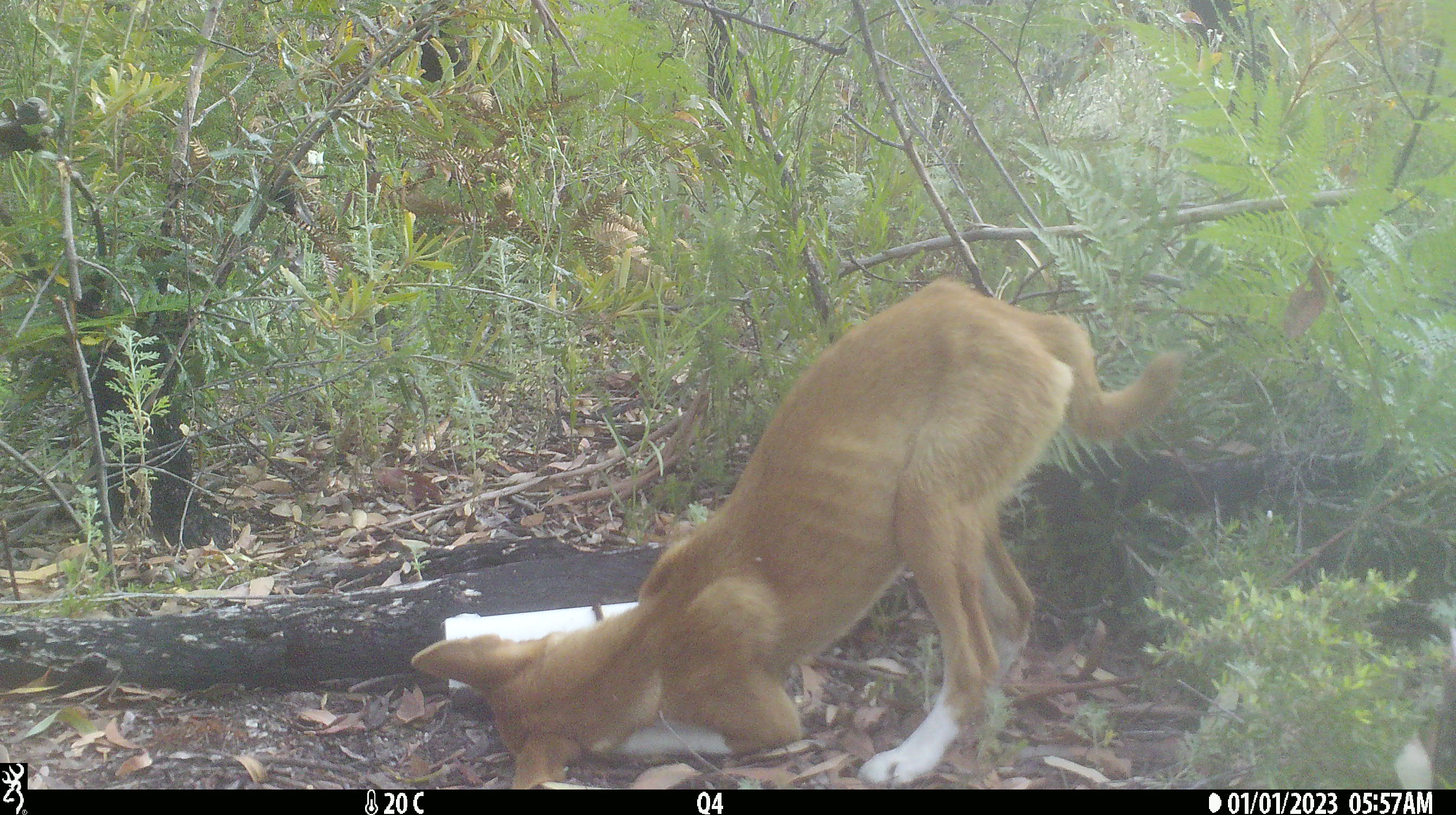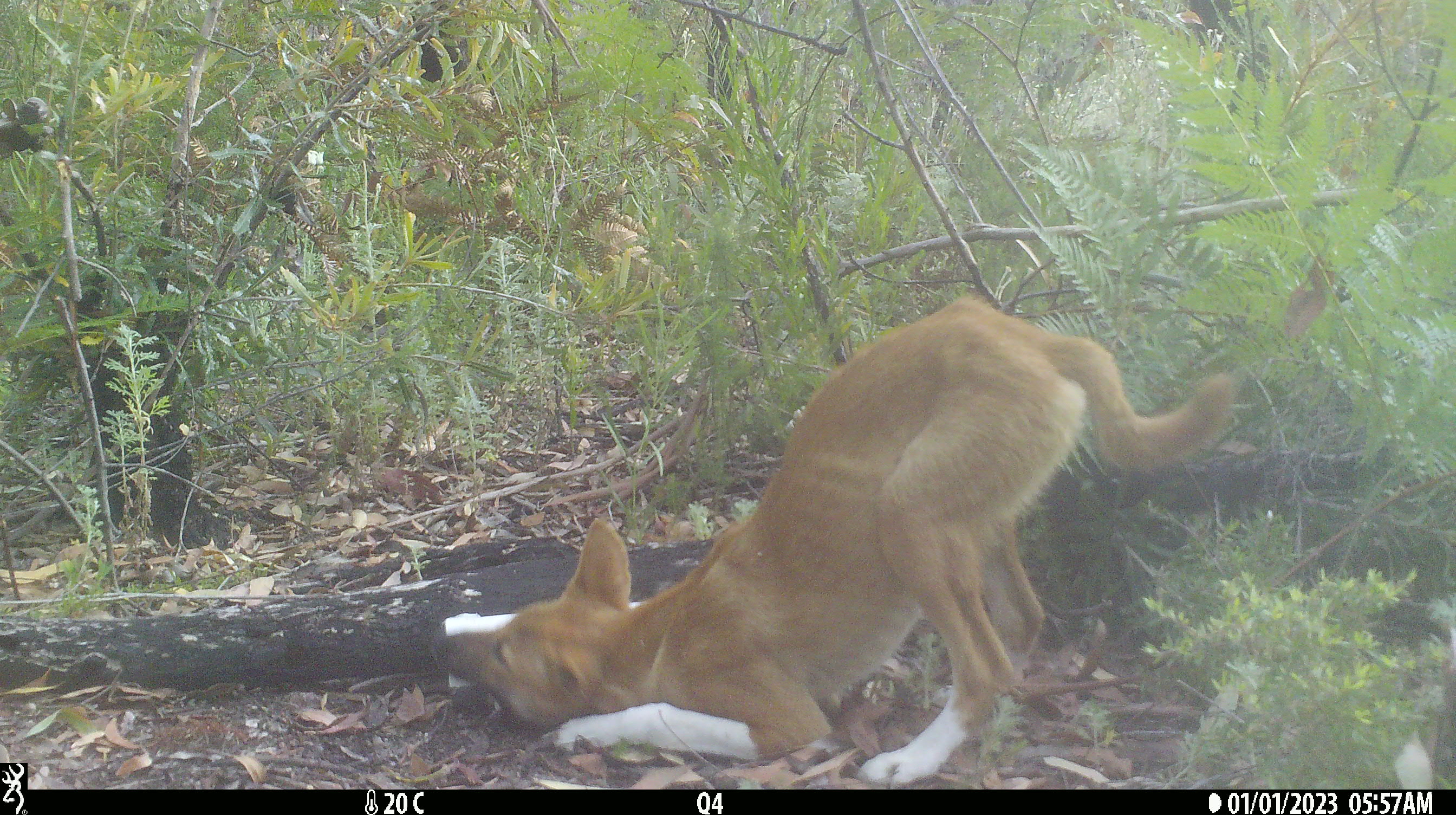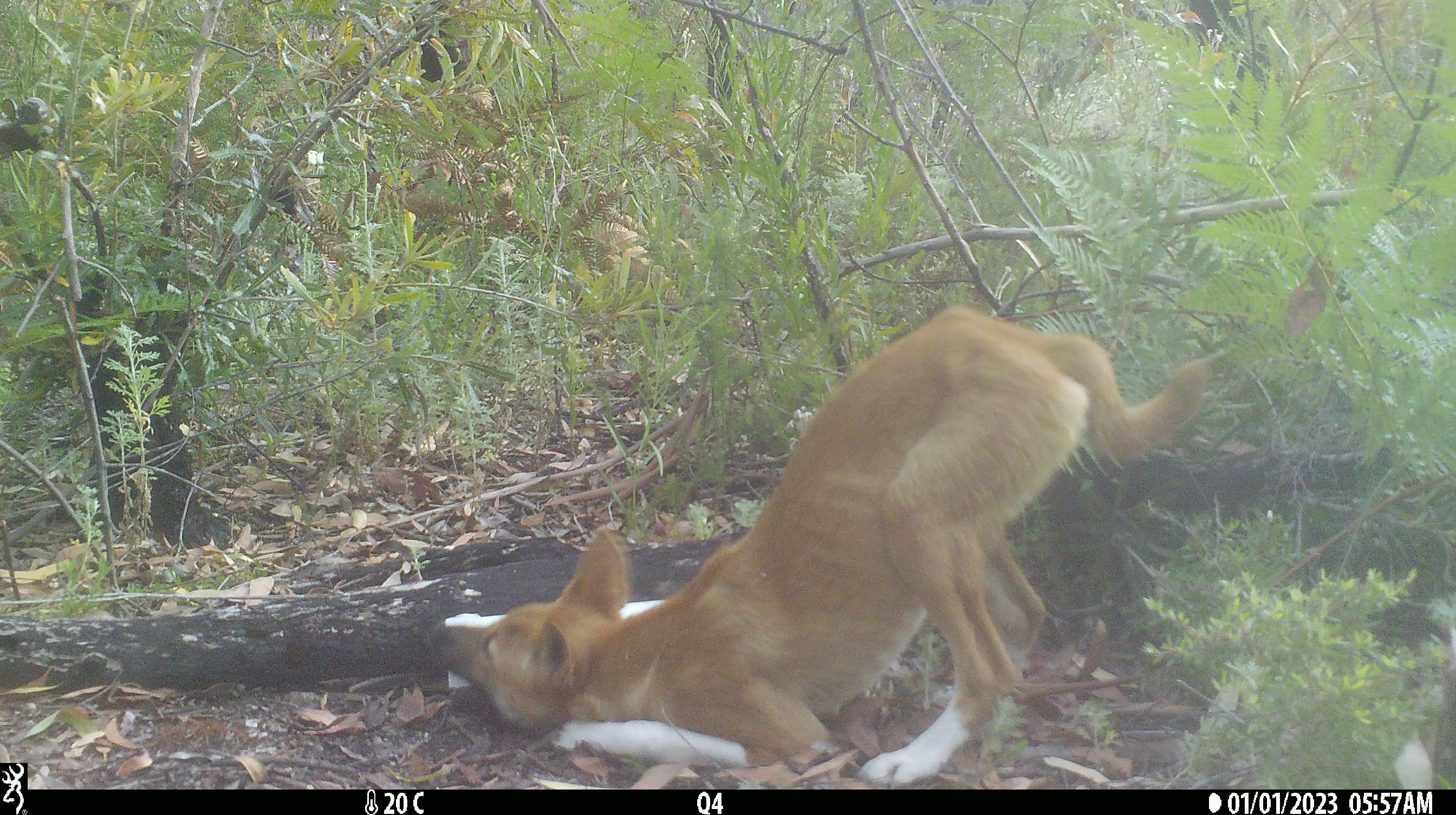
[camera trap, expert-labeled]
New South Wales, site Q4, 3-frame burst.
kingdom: Animalia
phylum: Chordata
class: Mammalia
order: Carnivora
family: Canidae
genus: Canis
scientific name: Canis familiaris dingo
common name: dingo